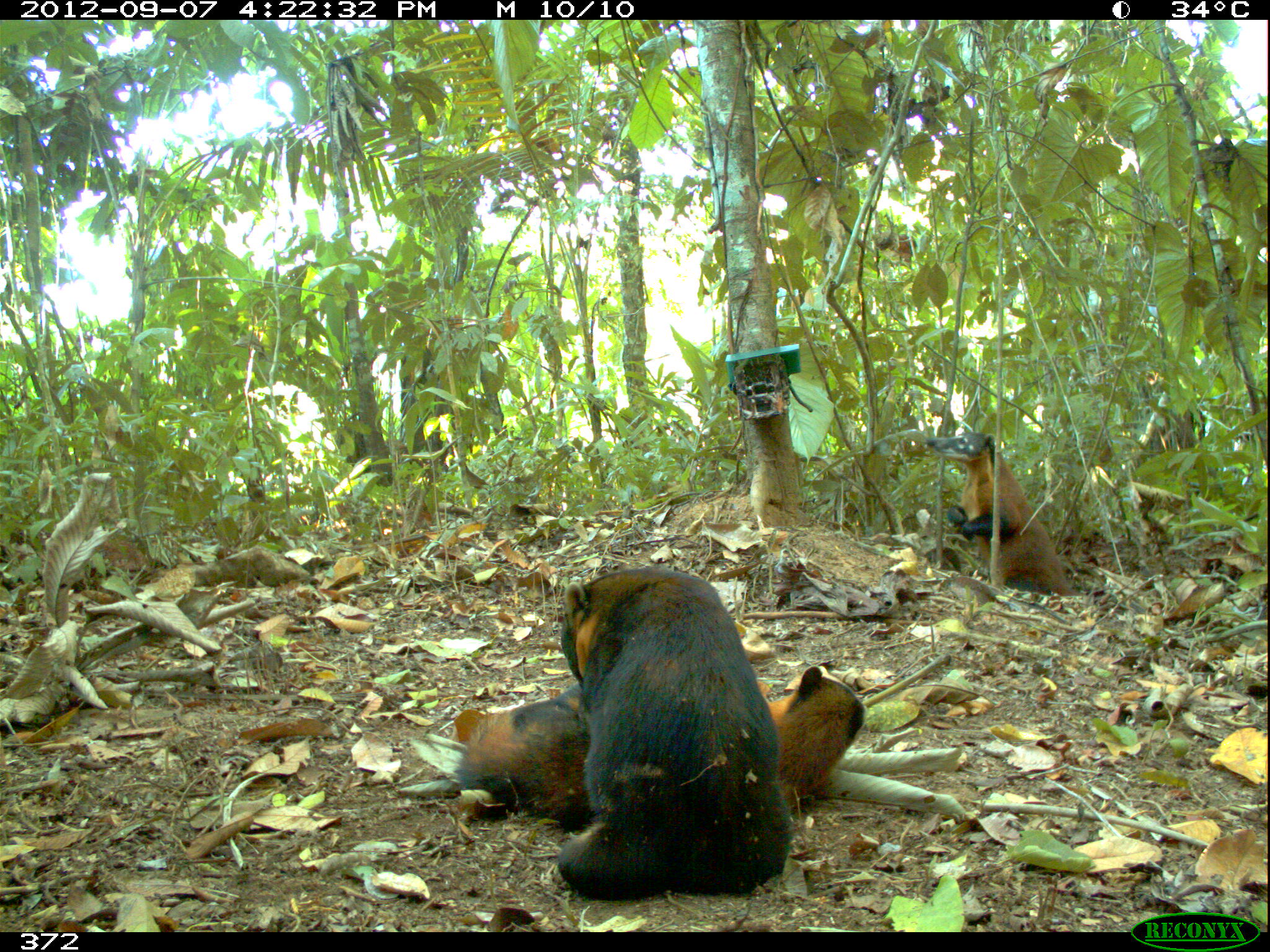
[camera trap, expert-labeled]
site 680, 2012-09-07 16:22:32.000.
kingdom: Animalia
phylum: Chordata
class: Mammalia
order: Carnivora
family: Procyonidae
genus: Nasua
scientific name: Nasua nasua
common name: south american coati